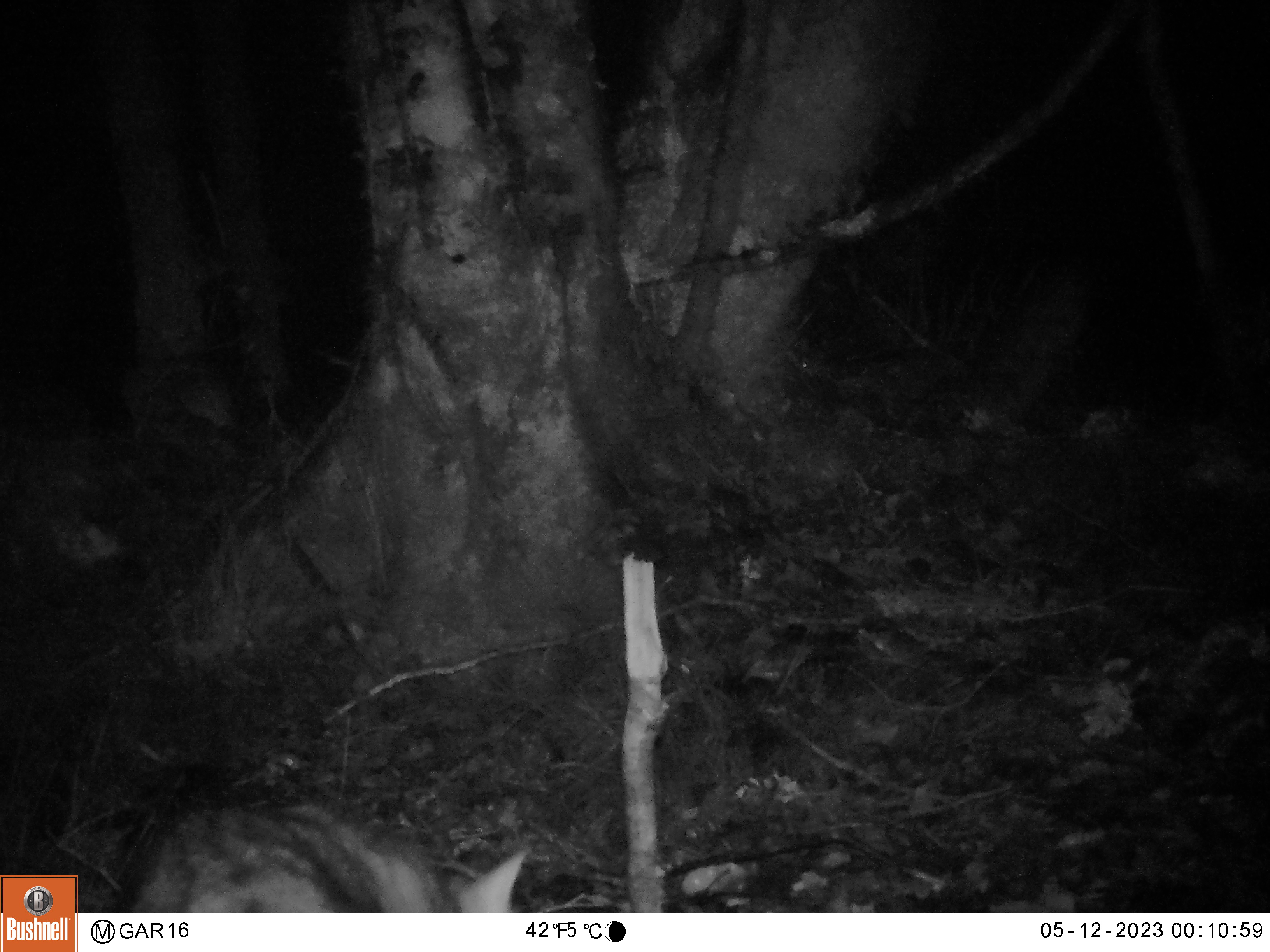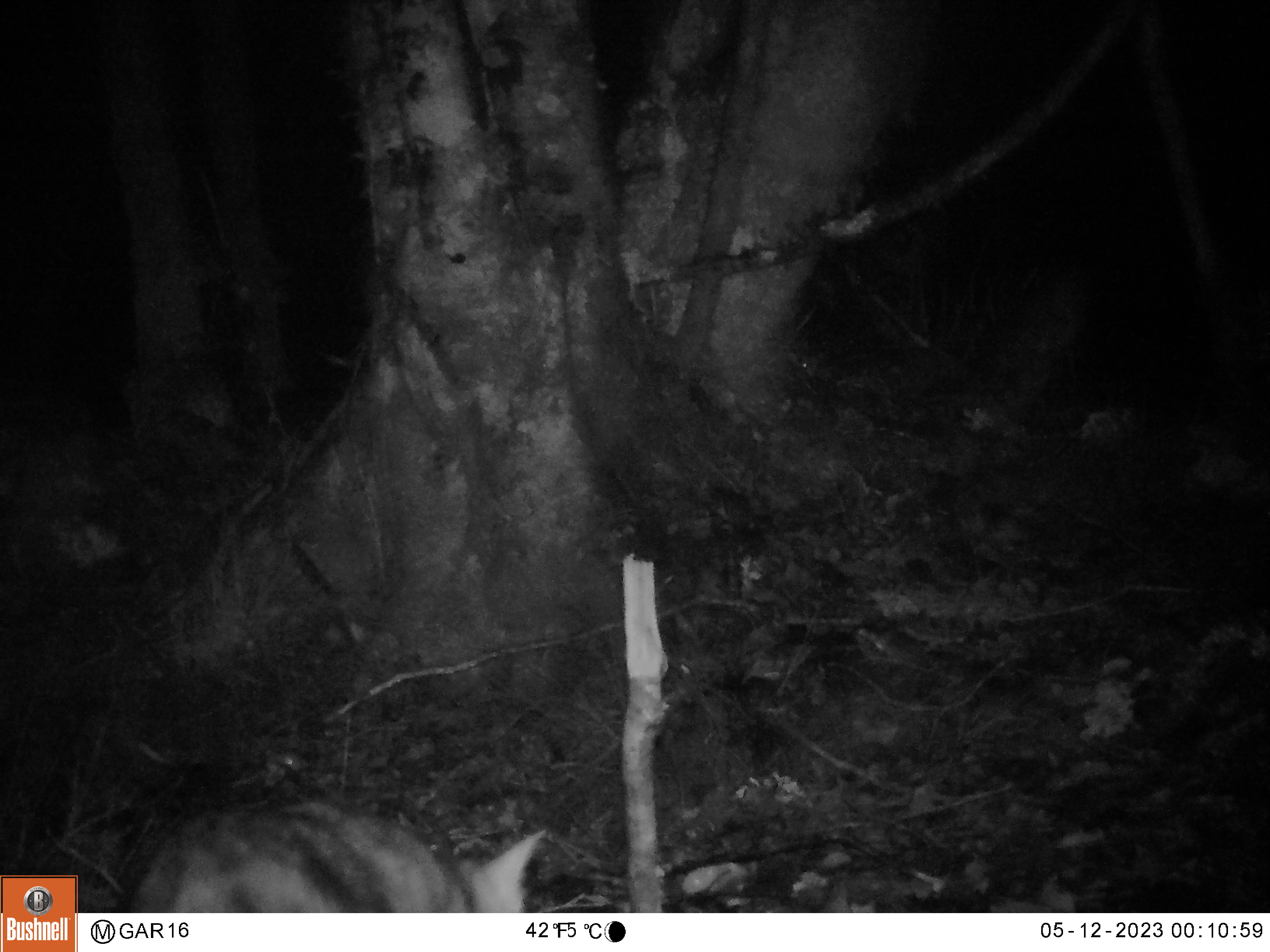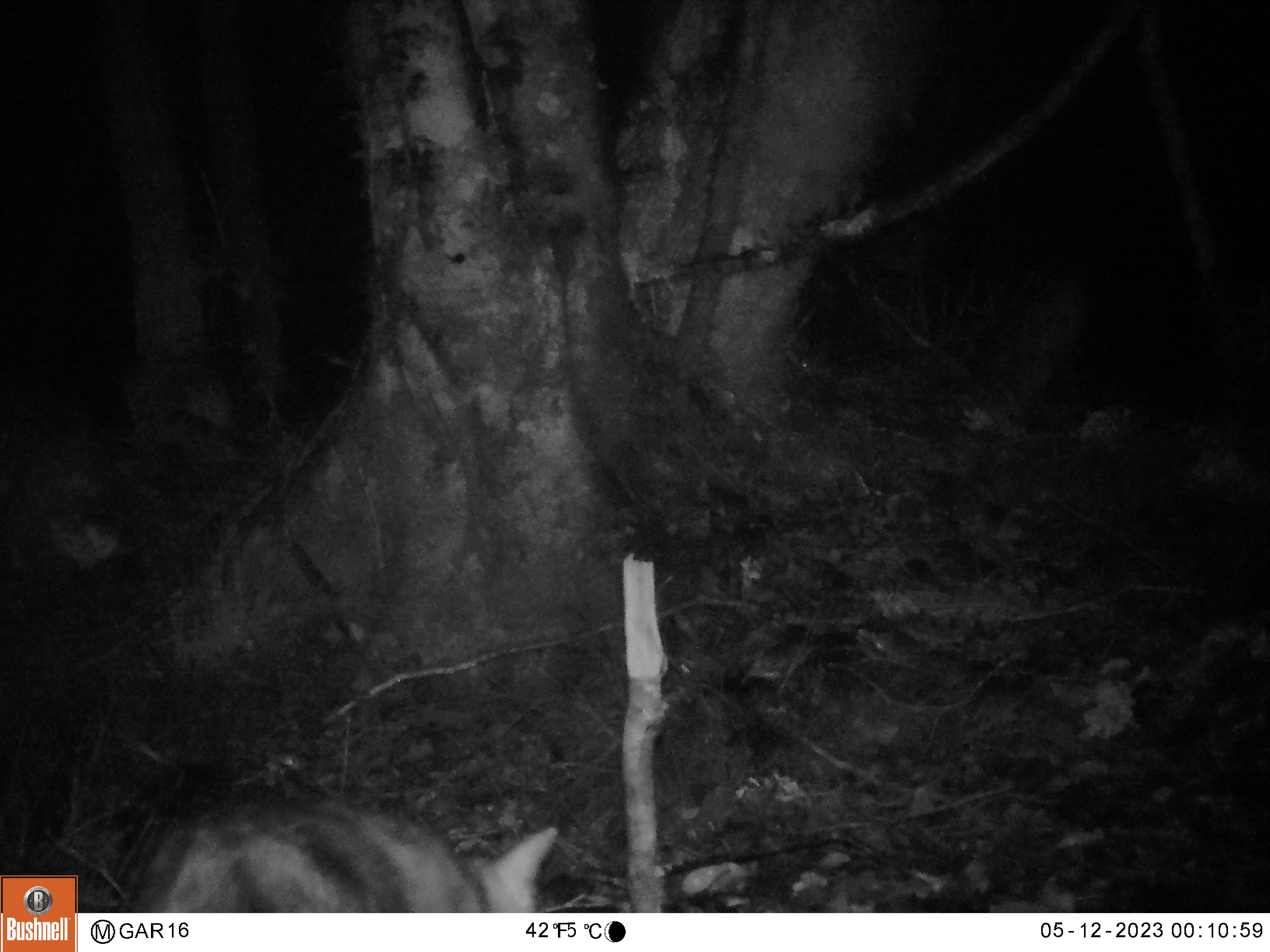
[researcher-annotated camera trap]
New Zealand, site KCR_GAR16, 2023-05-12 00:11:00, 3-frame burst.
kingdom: Animalia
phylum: Chordata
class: Mammalia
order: Carnivora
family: Felidae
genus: Felis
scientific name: Felis catus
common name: domestic cat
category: cat